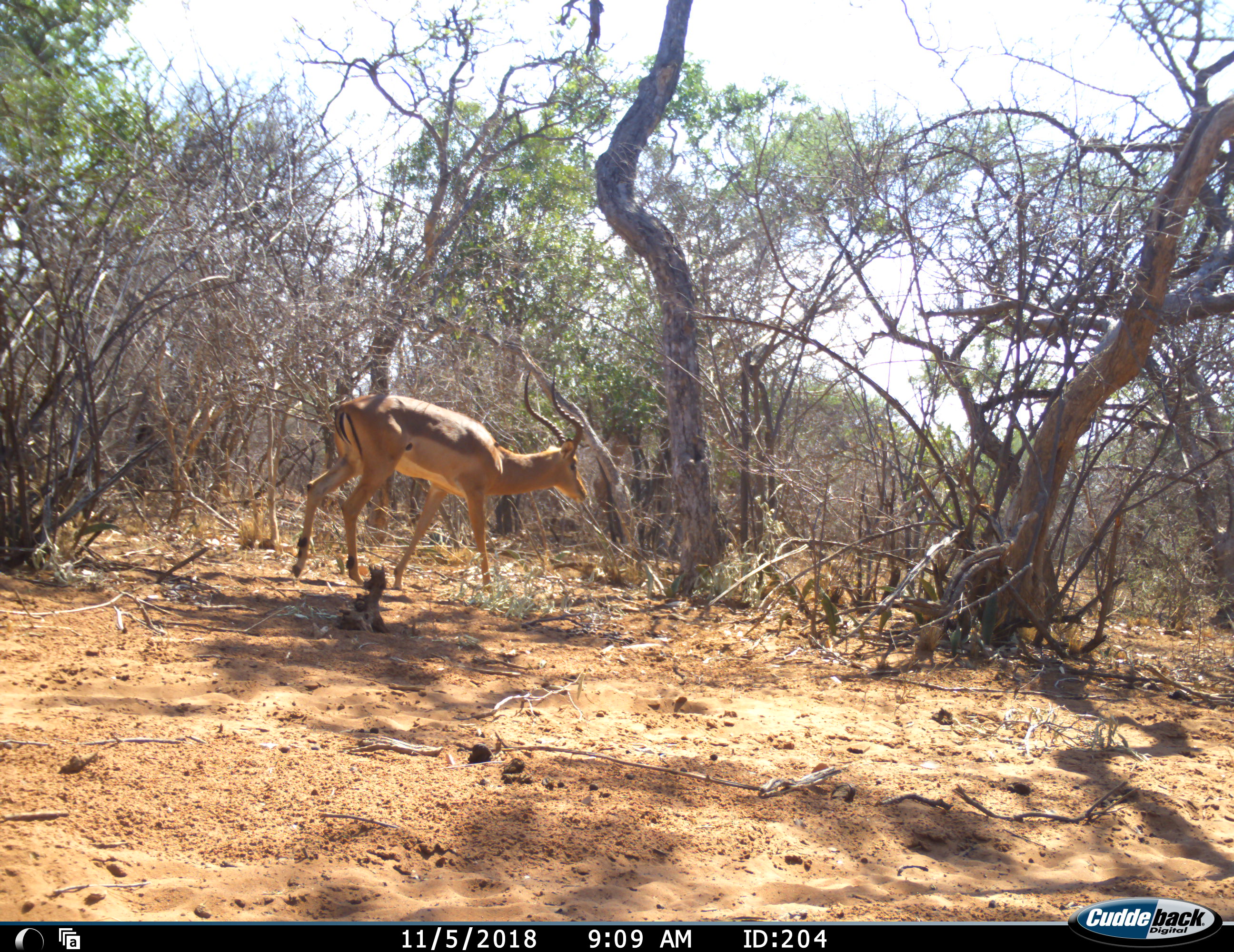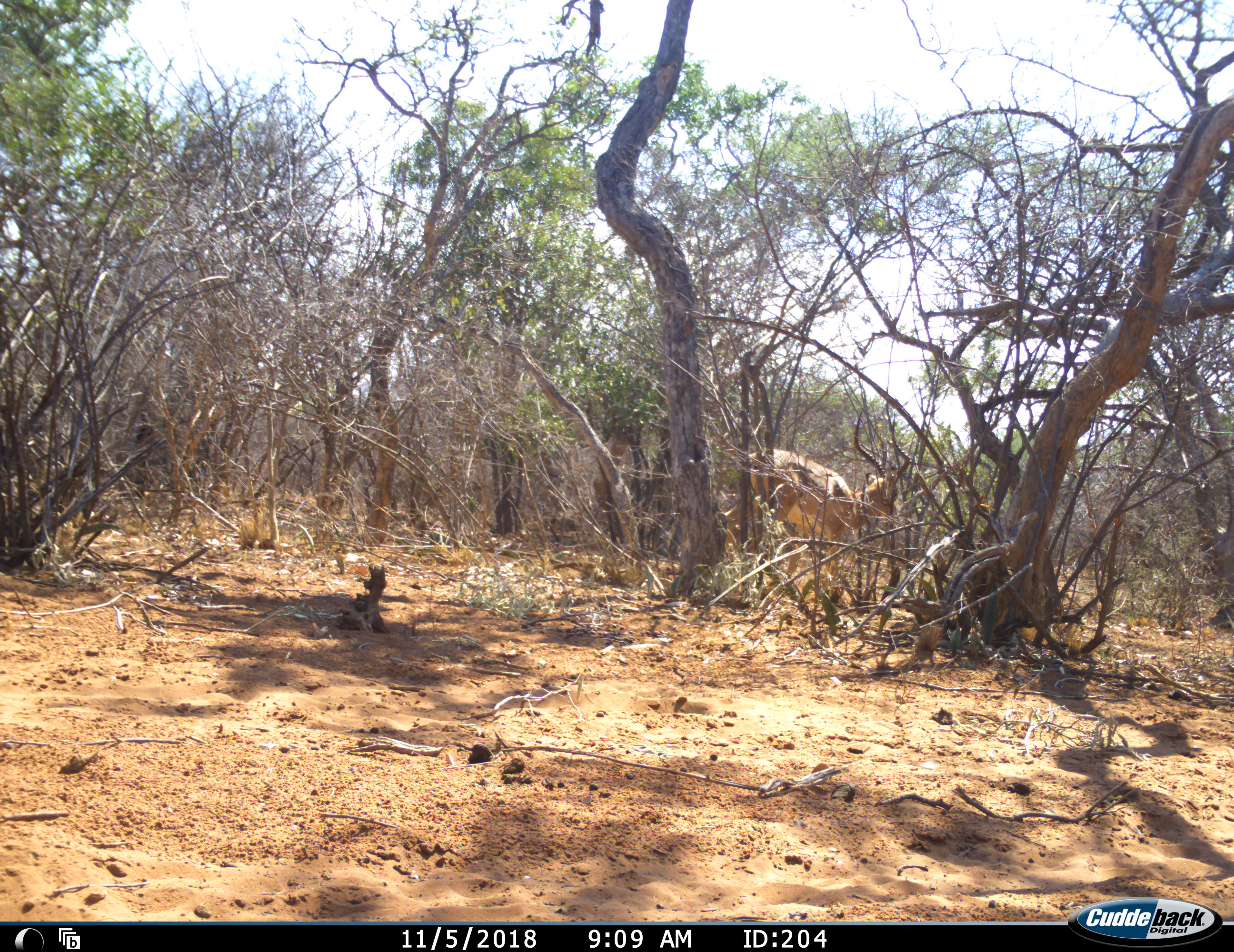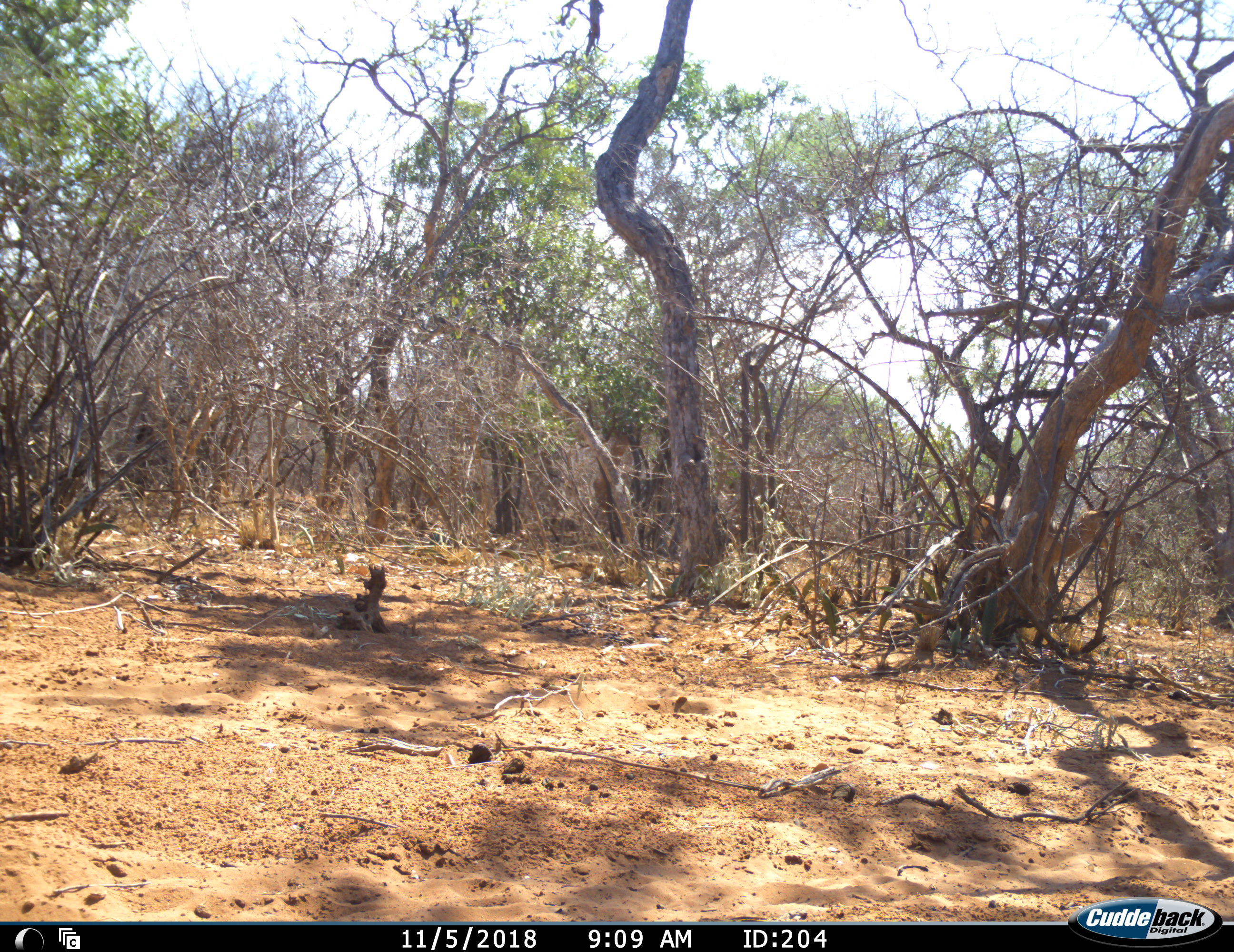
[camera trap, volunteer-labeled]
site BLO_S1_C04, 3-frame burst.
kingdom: Animalia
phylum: Chordata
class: Mammalia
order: Artiodactyla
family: Bovidae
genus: Aepyceros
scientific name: Aepyceros melampus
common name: impala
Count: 1.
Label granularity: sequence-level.